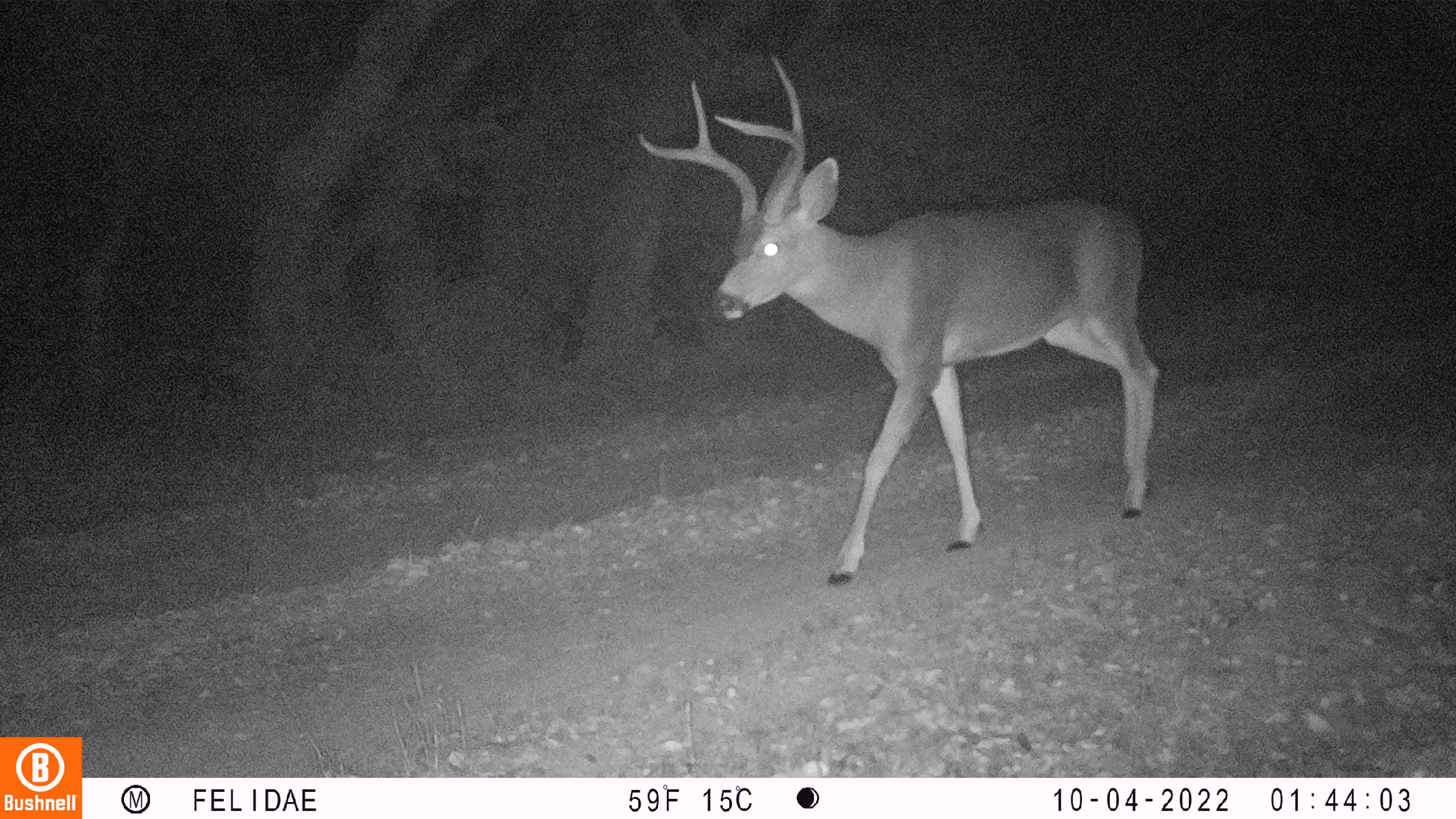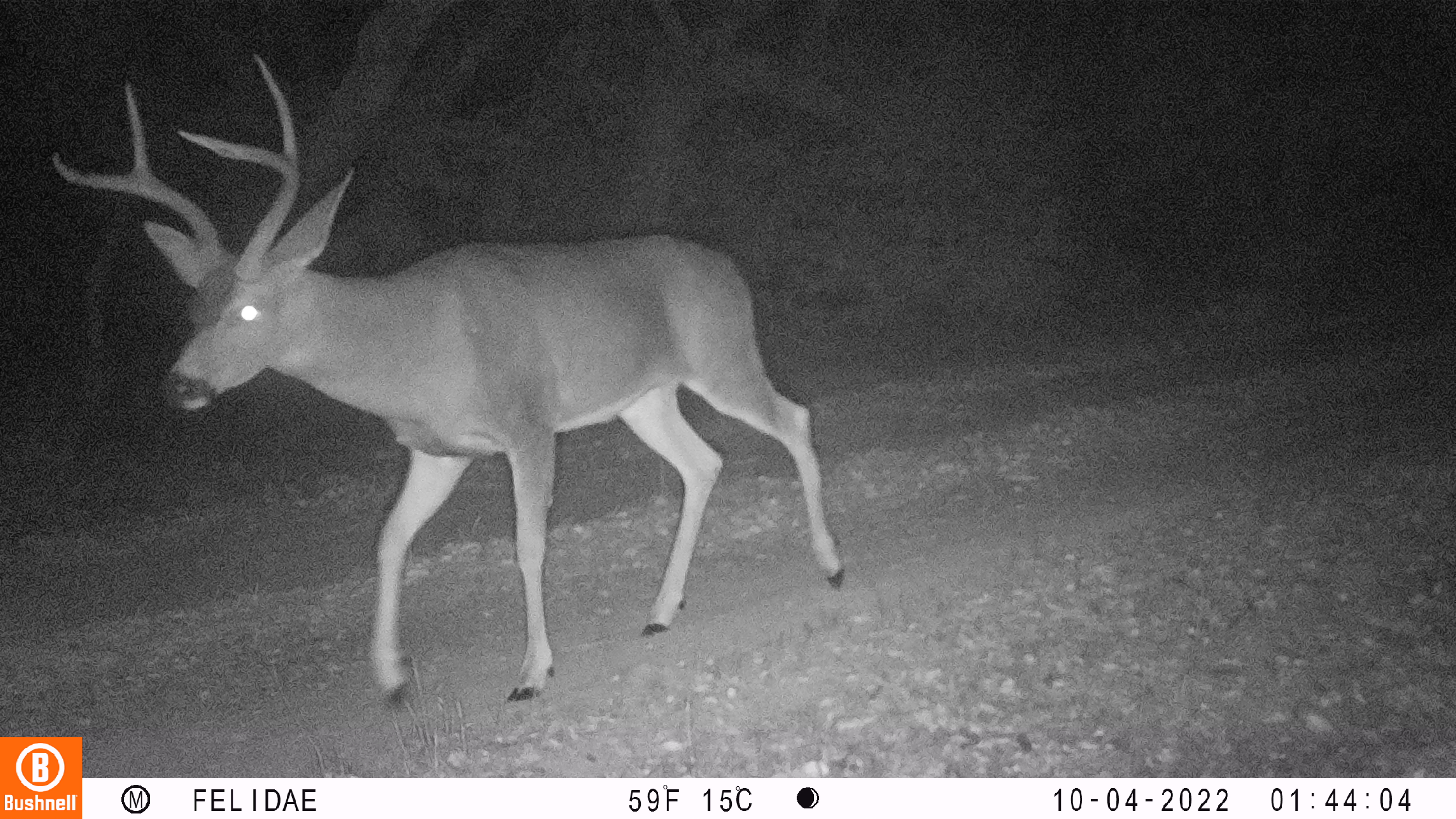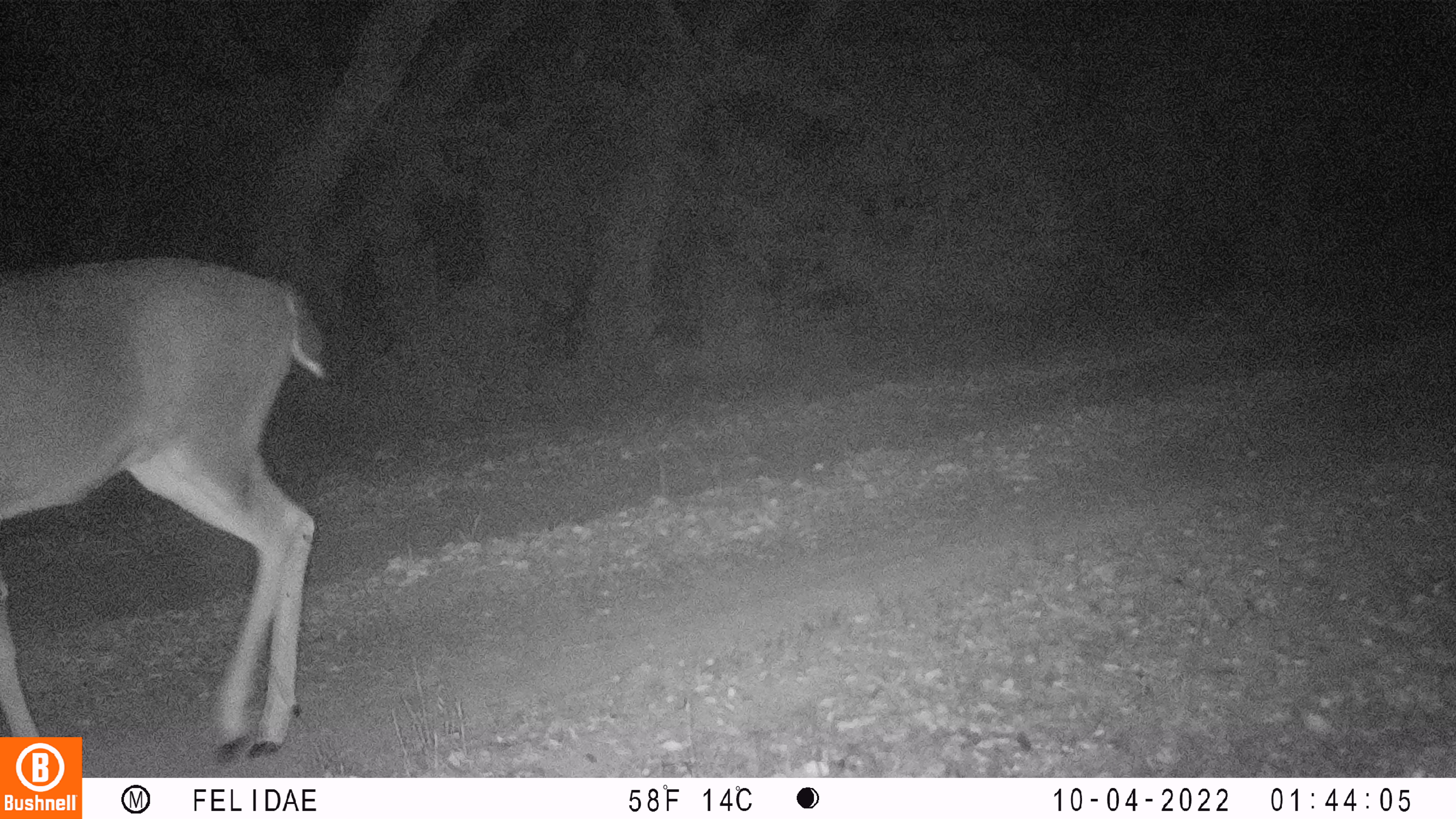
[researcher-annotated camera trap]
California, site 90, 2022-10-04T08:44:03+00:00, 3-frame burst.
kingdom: Animalia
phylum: Chordata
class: Mammalia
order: Artiodactyla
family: Cervidae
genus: Odocoileus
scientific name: Odocoileus hemionus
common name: mule deer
Mule deer (Odocoileus hemionus).